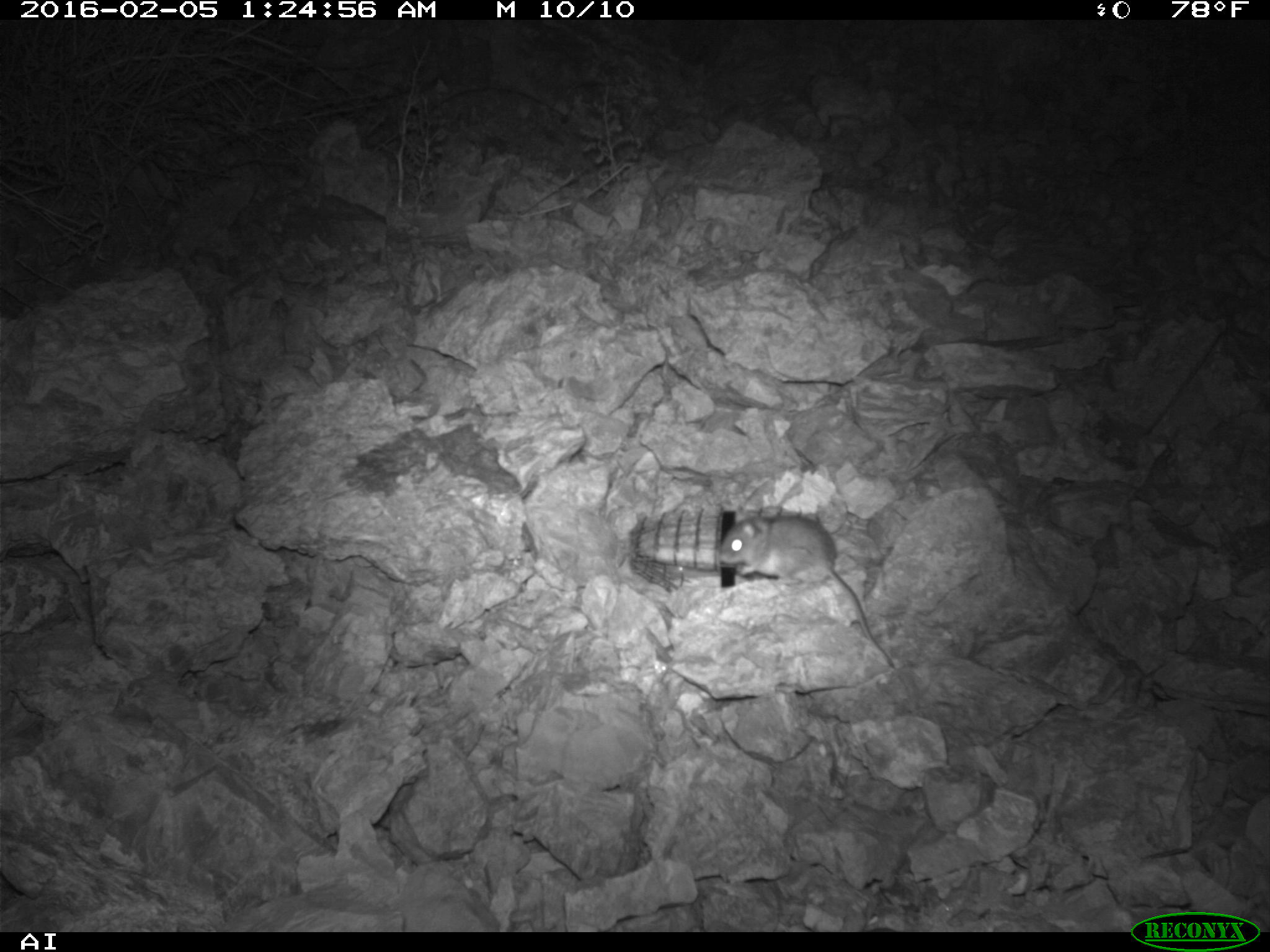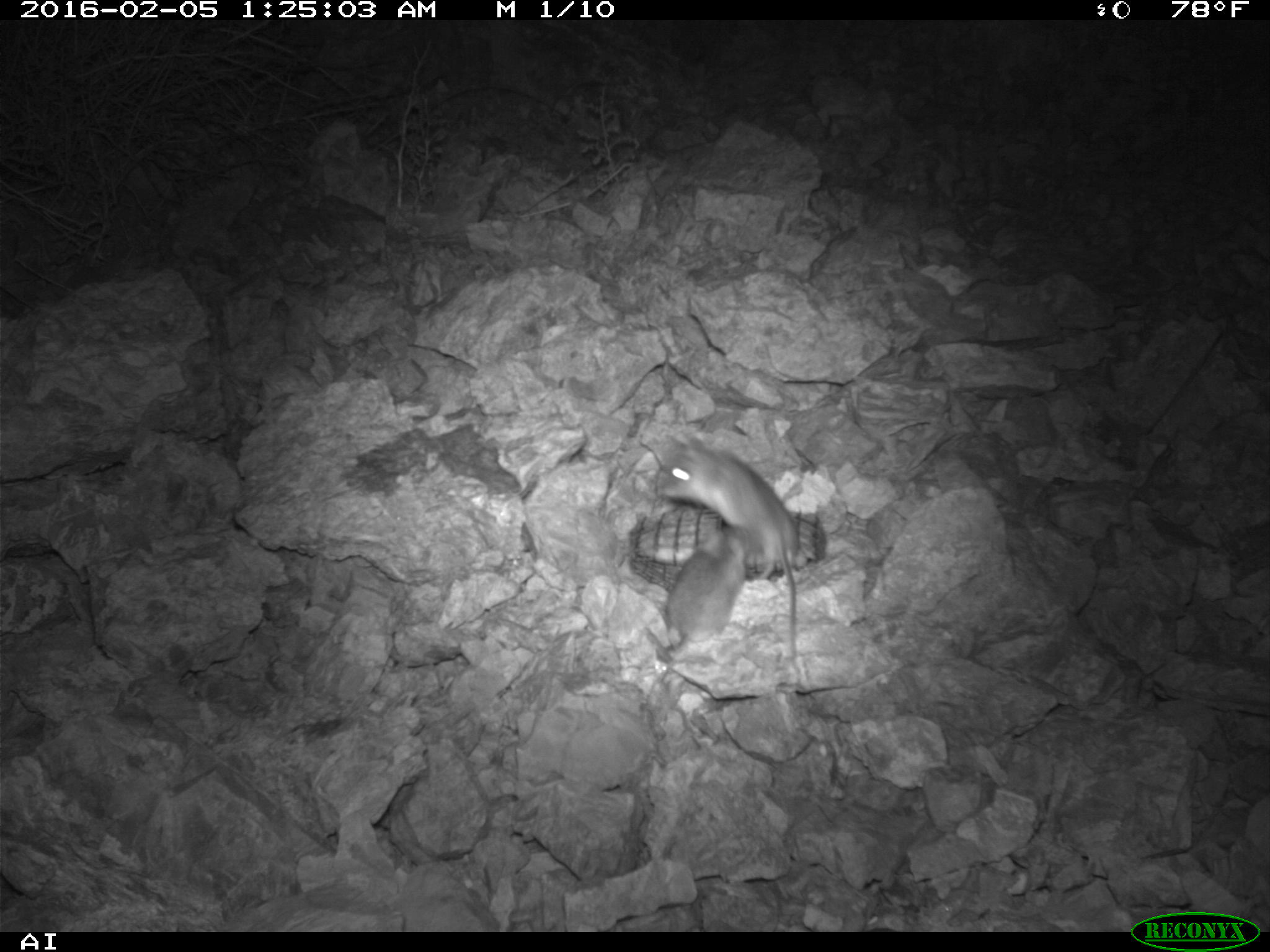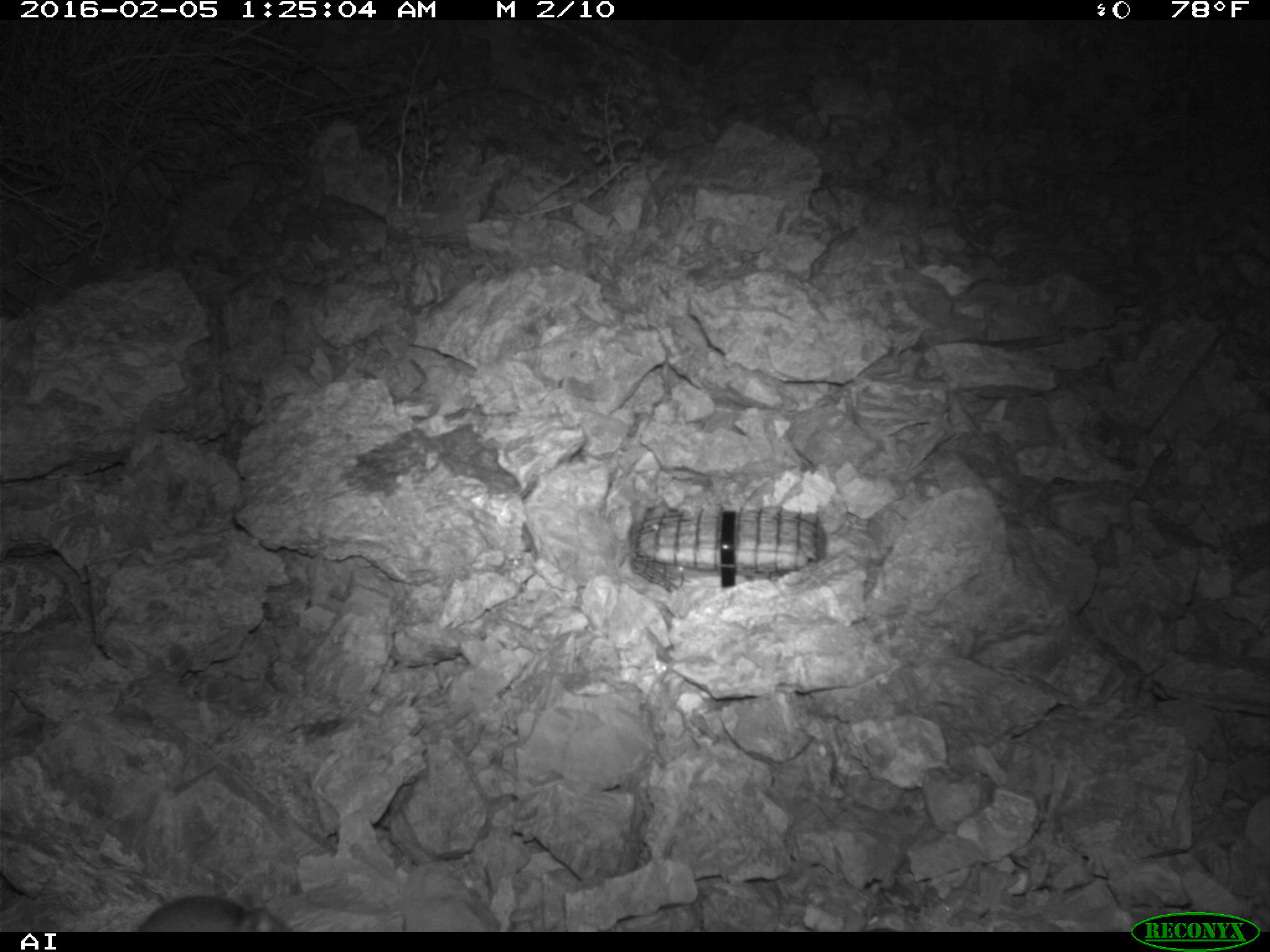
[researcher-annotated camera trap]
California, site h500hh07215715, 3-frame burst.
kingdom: Animalia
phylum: Chordata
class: Mammalia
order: Rodentia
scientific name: Rodentia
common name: rodent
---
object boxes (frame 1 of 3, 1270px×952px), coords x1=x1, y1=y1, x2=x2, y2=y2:
rodent: x1=720, y1=511, x2=894, y2=668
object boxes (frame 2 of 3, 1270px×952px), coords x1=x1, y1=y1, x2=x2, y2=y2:
rodent: x1=638, y1=436, x2=803, y2=674; x1=642, y1=523, x2=749, y2=663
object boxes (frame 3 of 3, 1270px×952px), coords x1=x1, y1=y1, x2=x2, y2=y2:
rodent: x1=125, y1=892, x2=293, y2=931